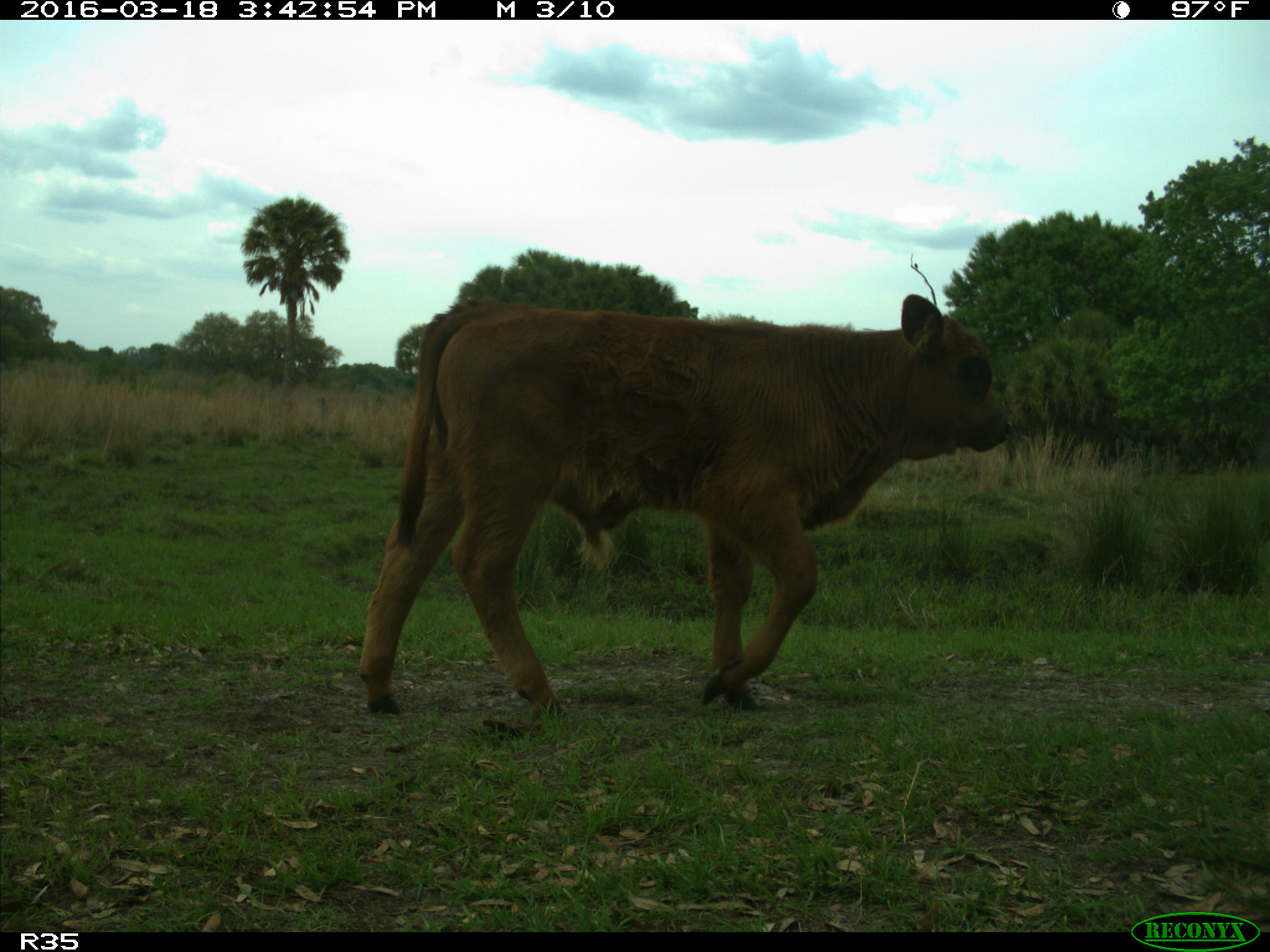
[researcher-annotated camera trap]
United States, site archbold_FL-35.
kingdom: Animalia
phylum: Chordata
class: Mammalia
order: Artiodactyla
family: Bovidae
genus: Bos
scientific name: Bos taurus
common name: domestic cow